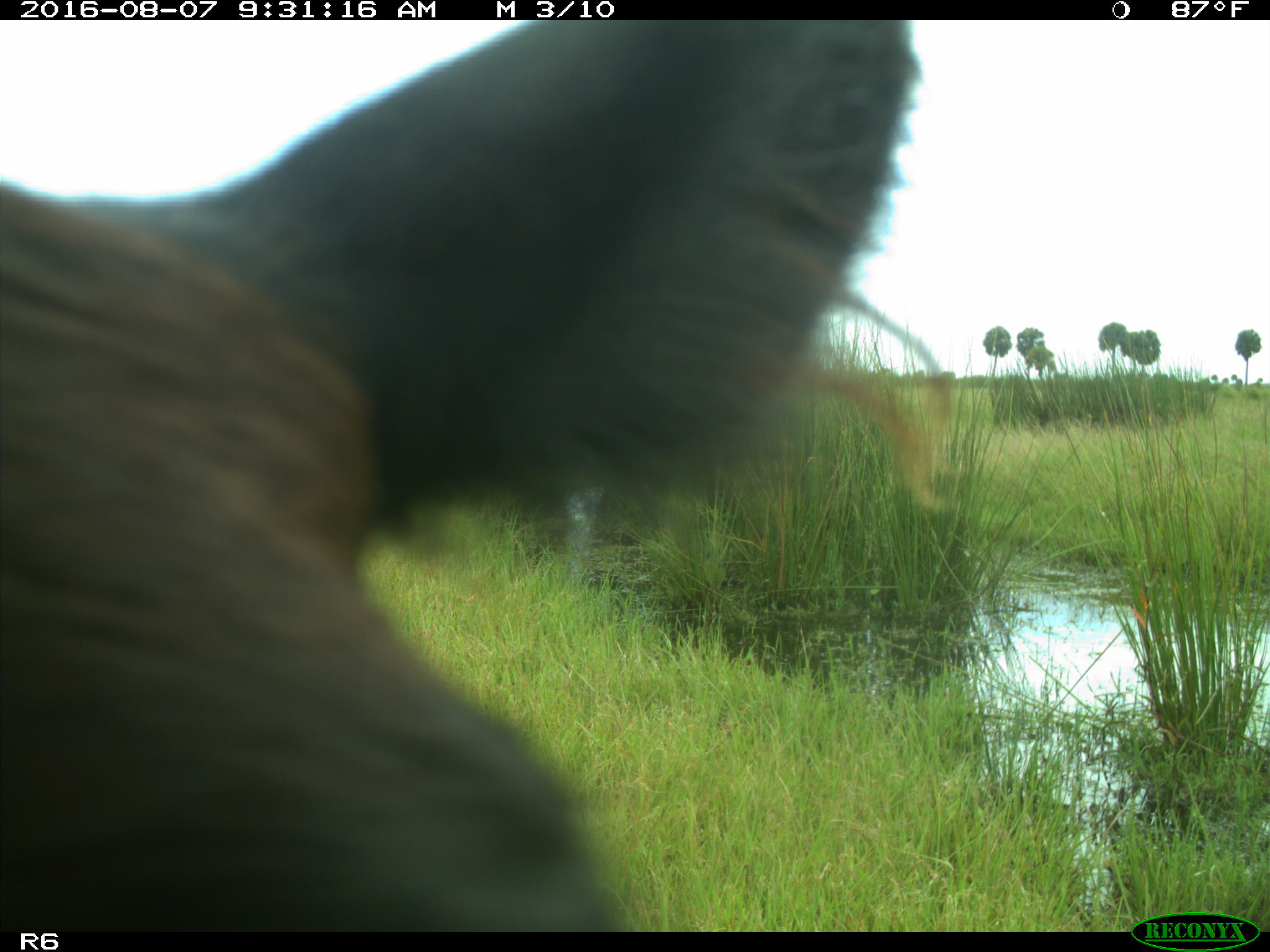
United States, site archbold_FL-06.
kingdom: Animalia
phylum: Chordata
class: Mammalia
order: Artiodactyla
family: Bovidae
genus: Bos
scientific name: Bos taurus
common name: domestic cow